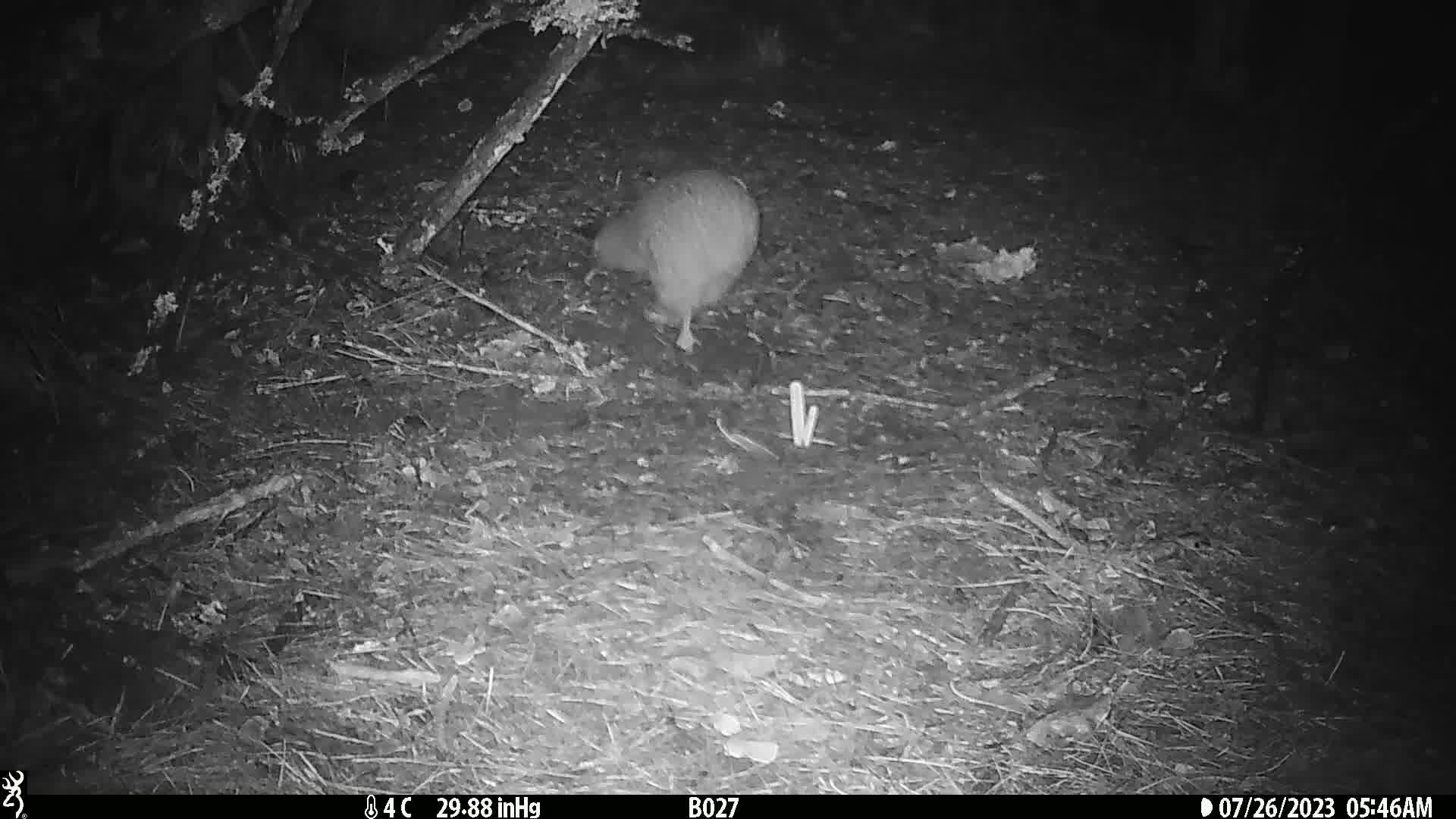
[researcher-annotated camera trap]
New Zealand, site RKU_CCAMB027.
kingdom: Animalia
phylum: Chordata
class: Aves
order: Apterygiformes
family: Apterygidae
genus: Apteryx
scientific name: Apteryx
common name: kiwi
Kiwi (Apteryx).